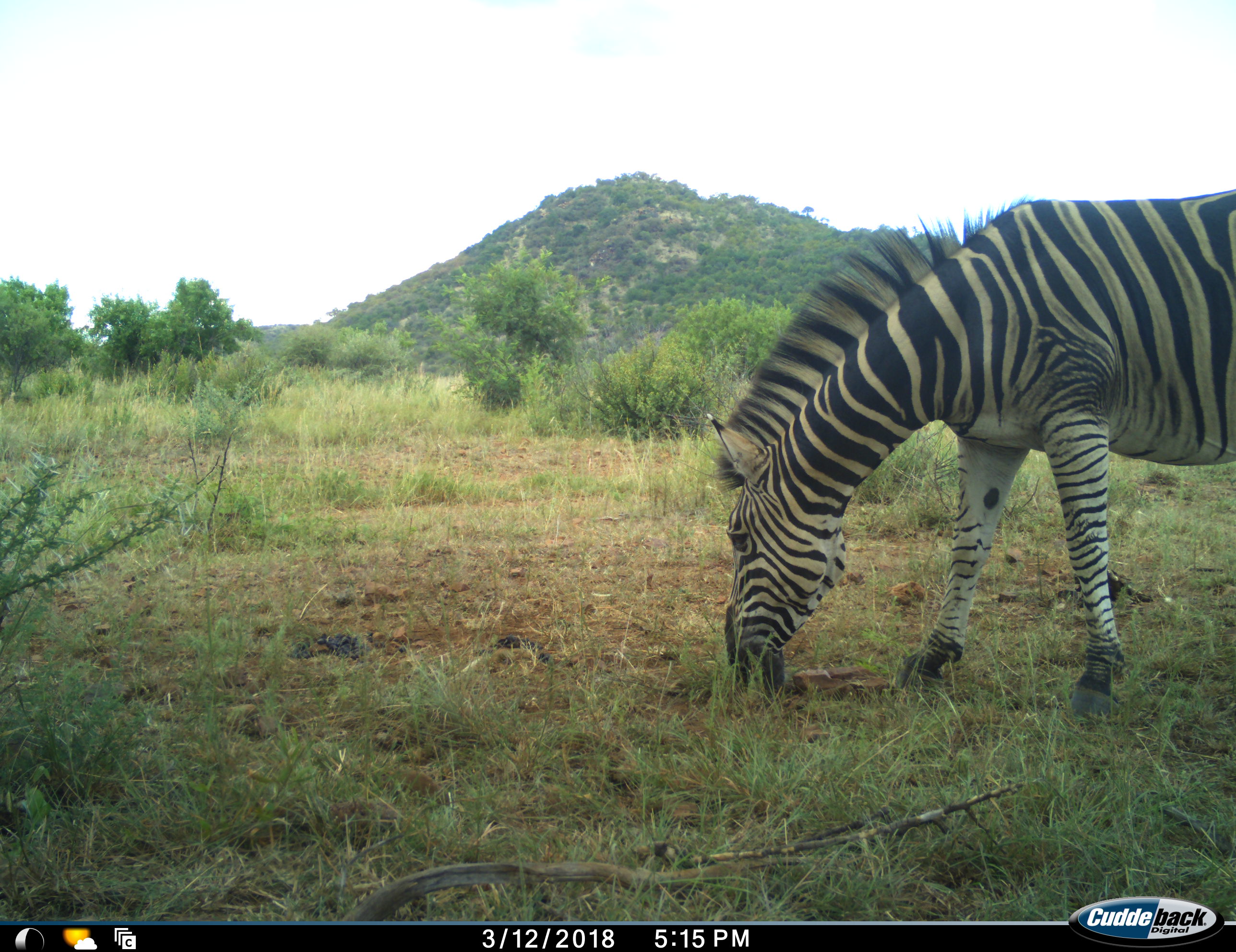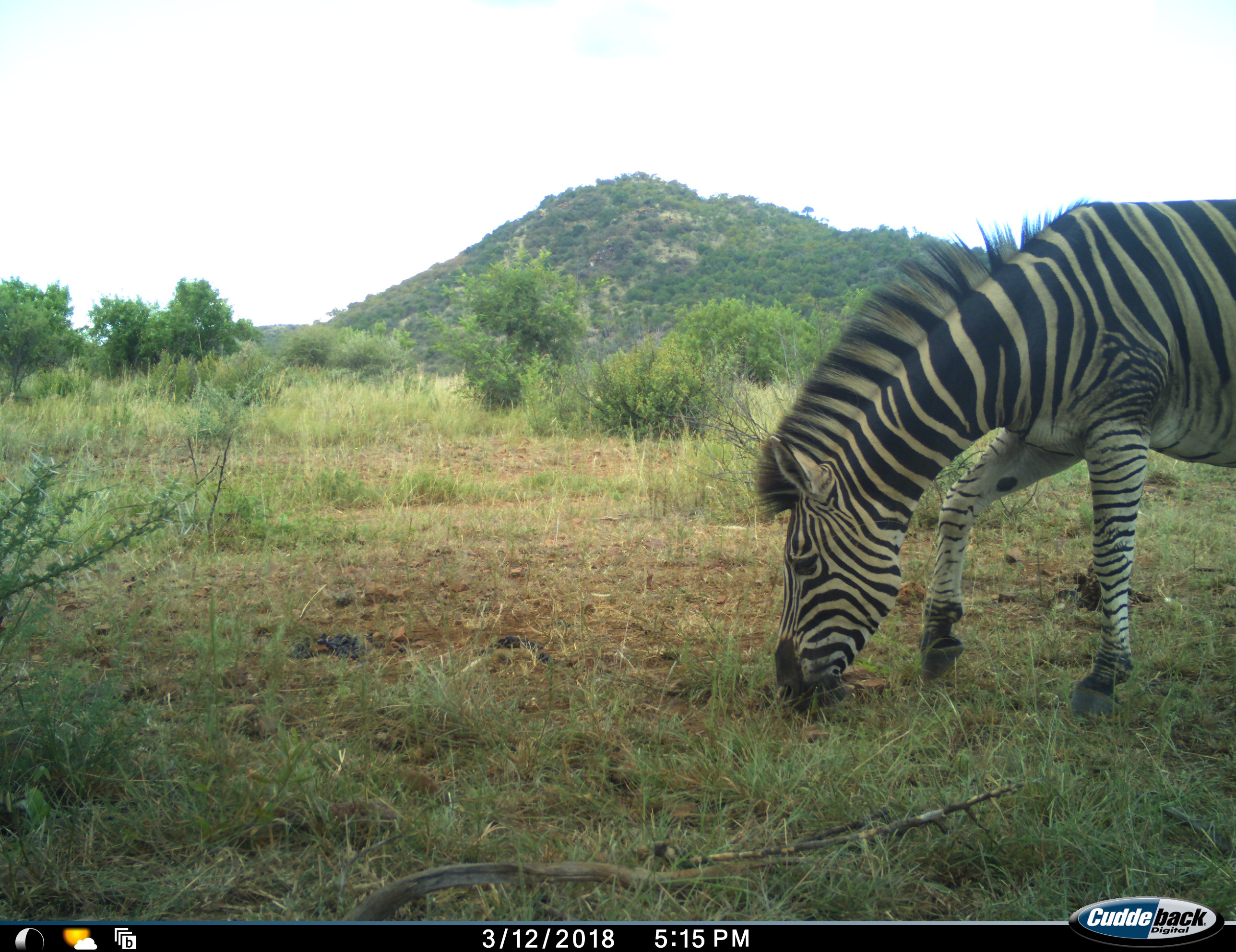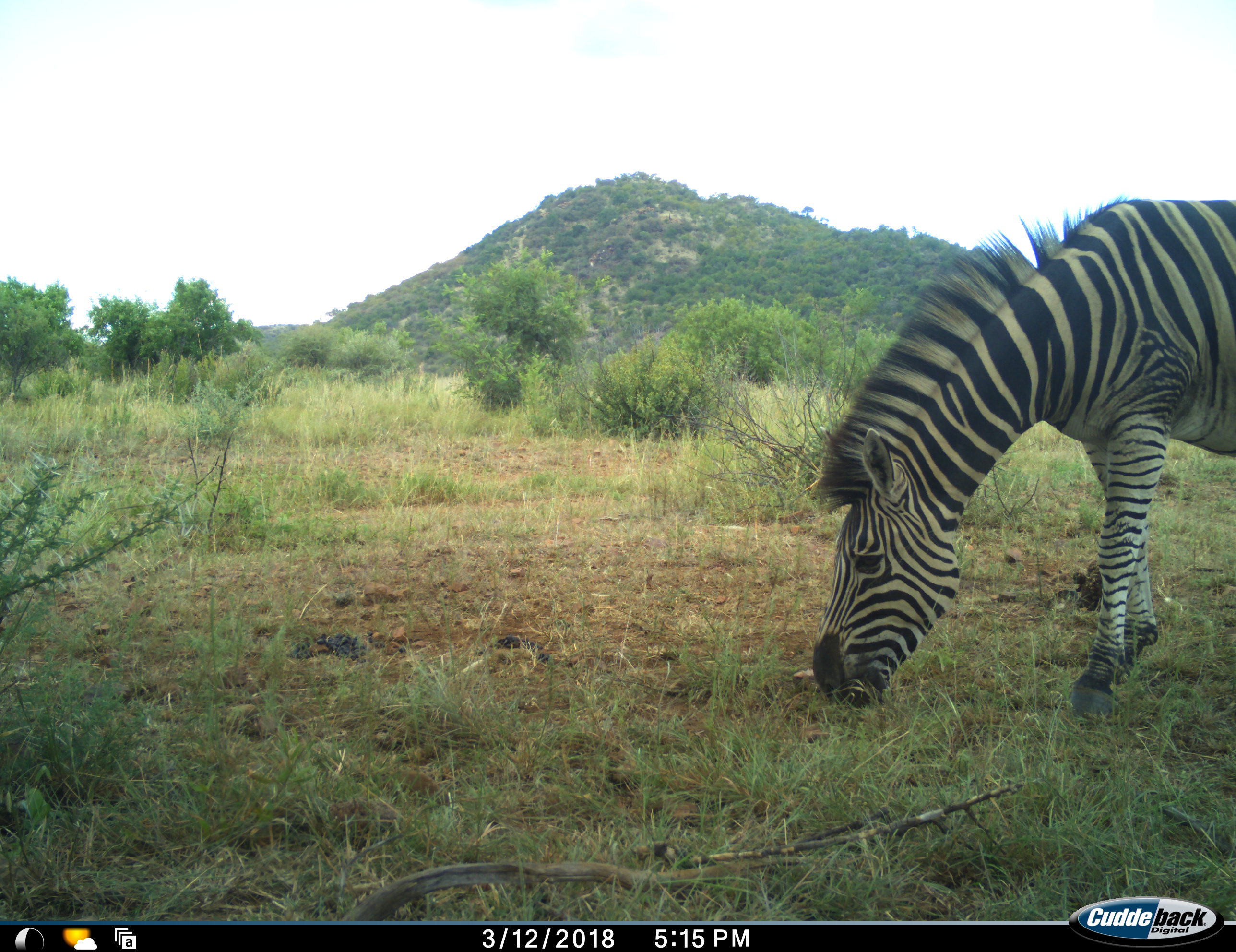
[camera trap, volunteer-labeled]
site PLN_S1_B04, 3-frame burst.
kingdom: Animalia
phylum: Chordata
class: Mammalia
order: Perissodactyla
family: Equidae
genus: Equus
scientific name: Equus quagga burchellii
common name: burchell's zebra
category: zebraburchells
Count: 1.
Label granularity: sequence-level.